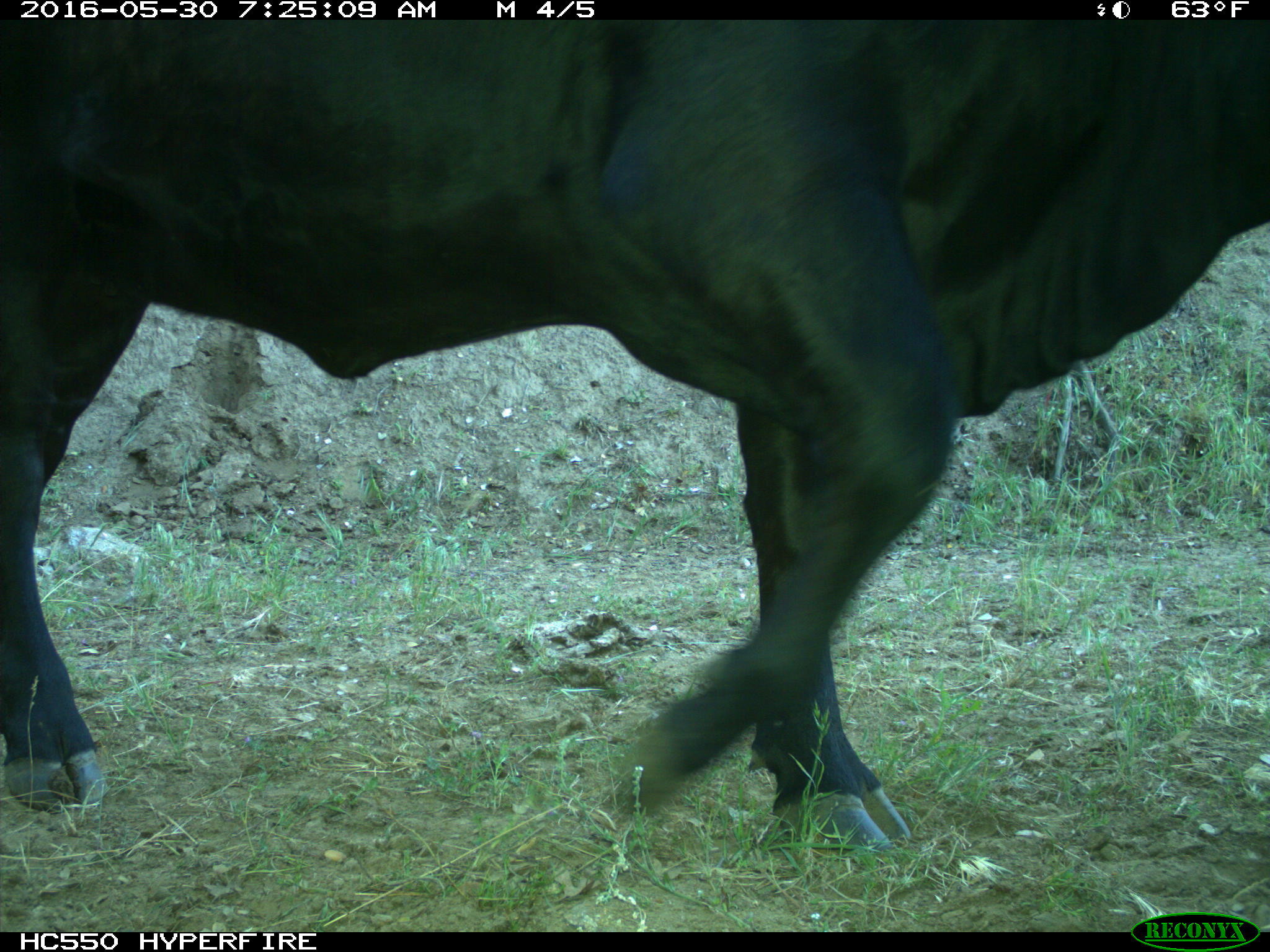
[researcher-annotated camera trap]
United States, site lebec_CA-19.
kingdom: Animalia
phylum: Chordata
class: Mammalia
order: Artiodactyla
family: Bovidae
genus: Bos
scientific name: Bos taurus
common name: domestic cow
Bos taurus (domestic cow).